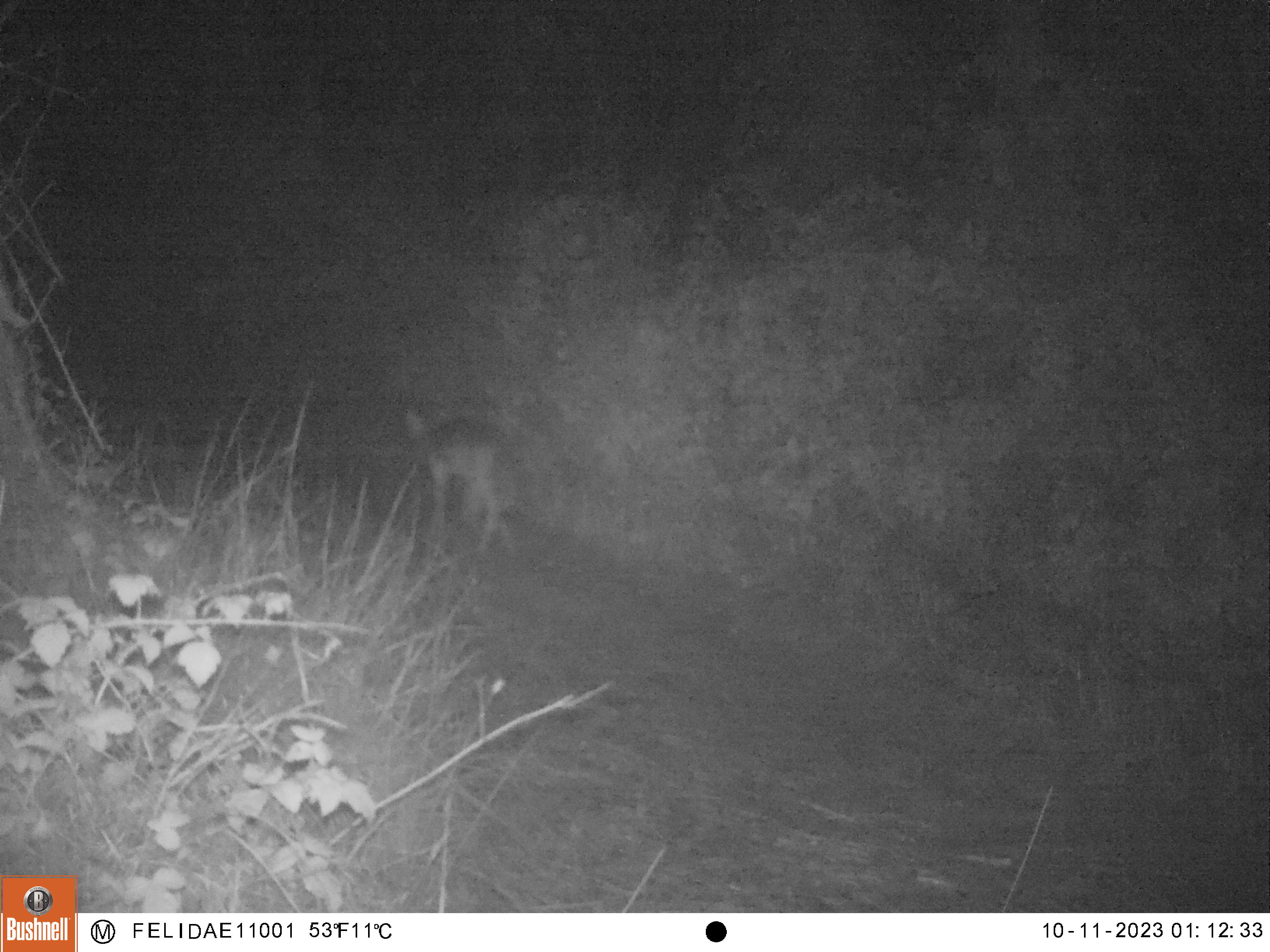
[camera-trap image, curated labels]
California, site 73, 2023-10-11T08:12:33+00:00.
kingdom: Animalia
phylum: Chordata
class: Mammalia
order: Carnivora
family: Canidae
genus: Canis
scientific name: Canis latrans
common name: coyote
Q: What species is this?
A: Coyote (Canis latrans).